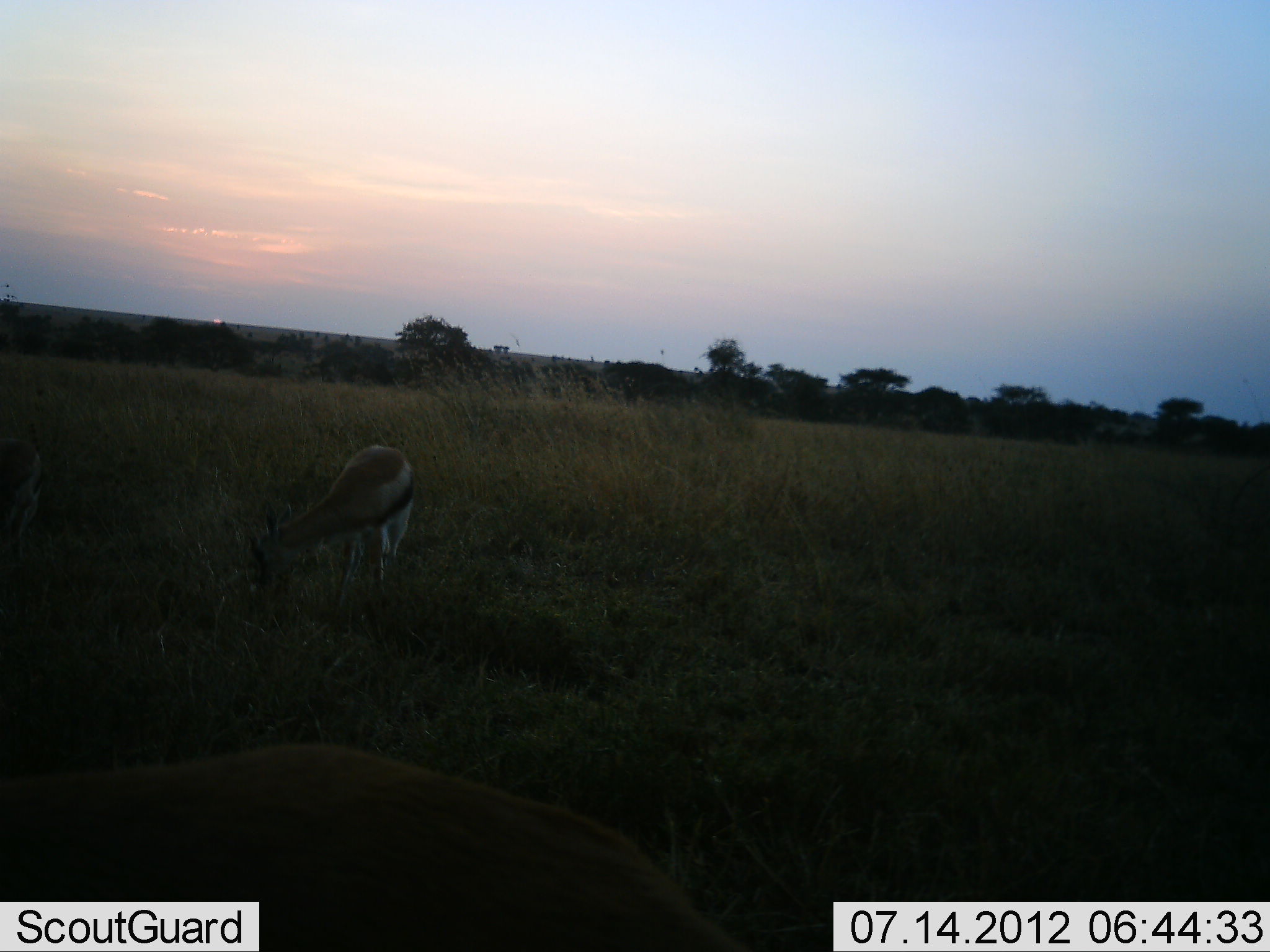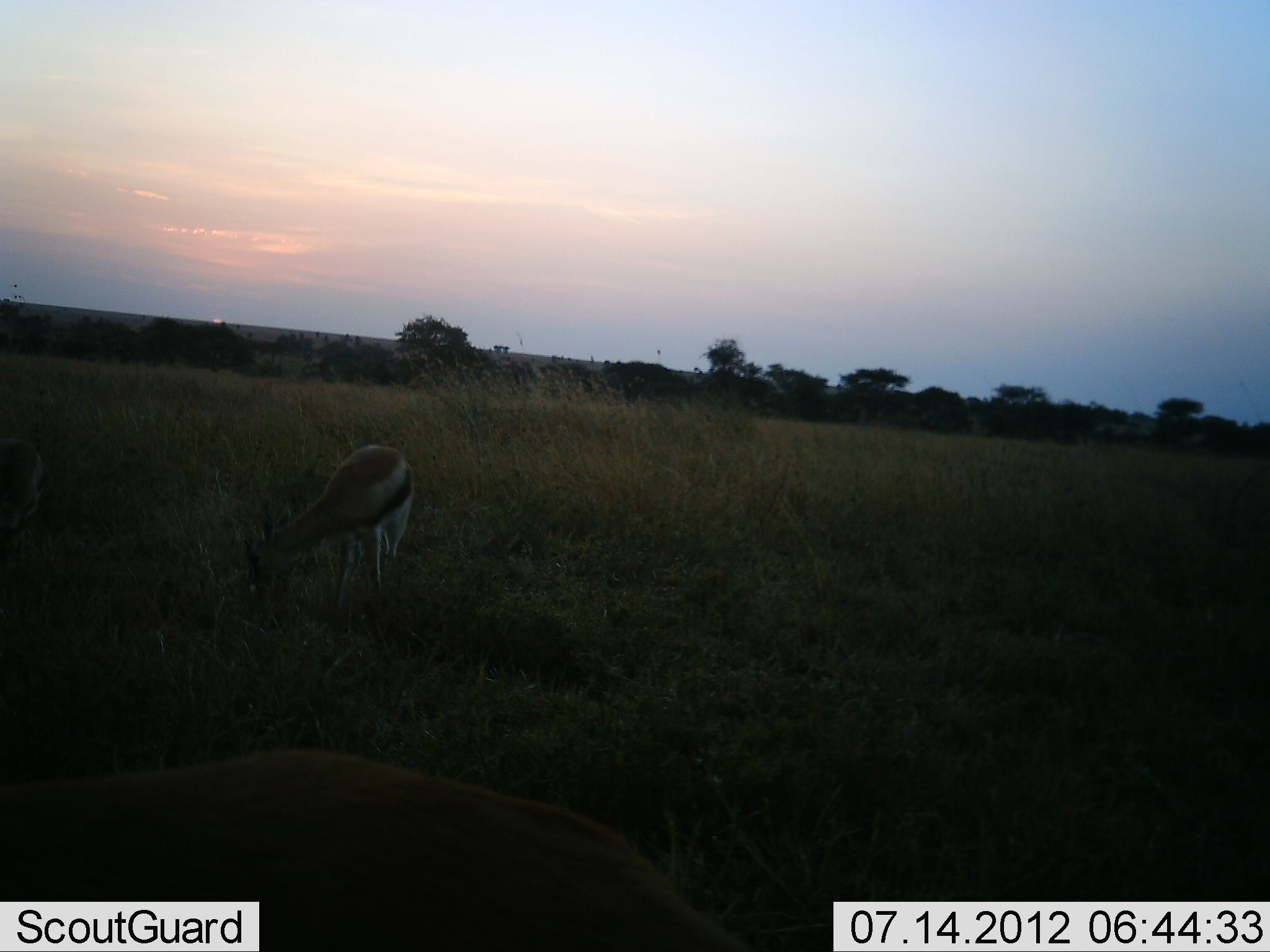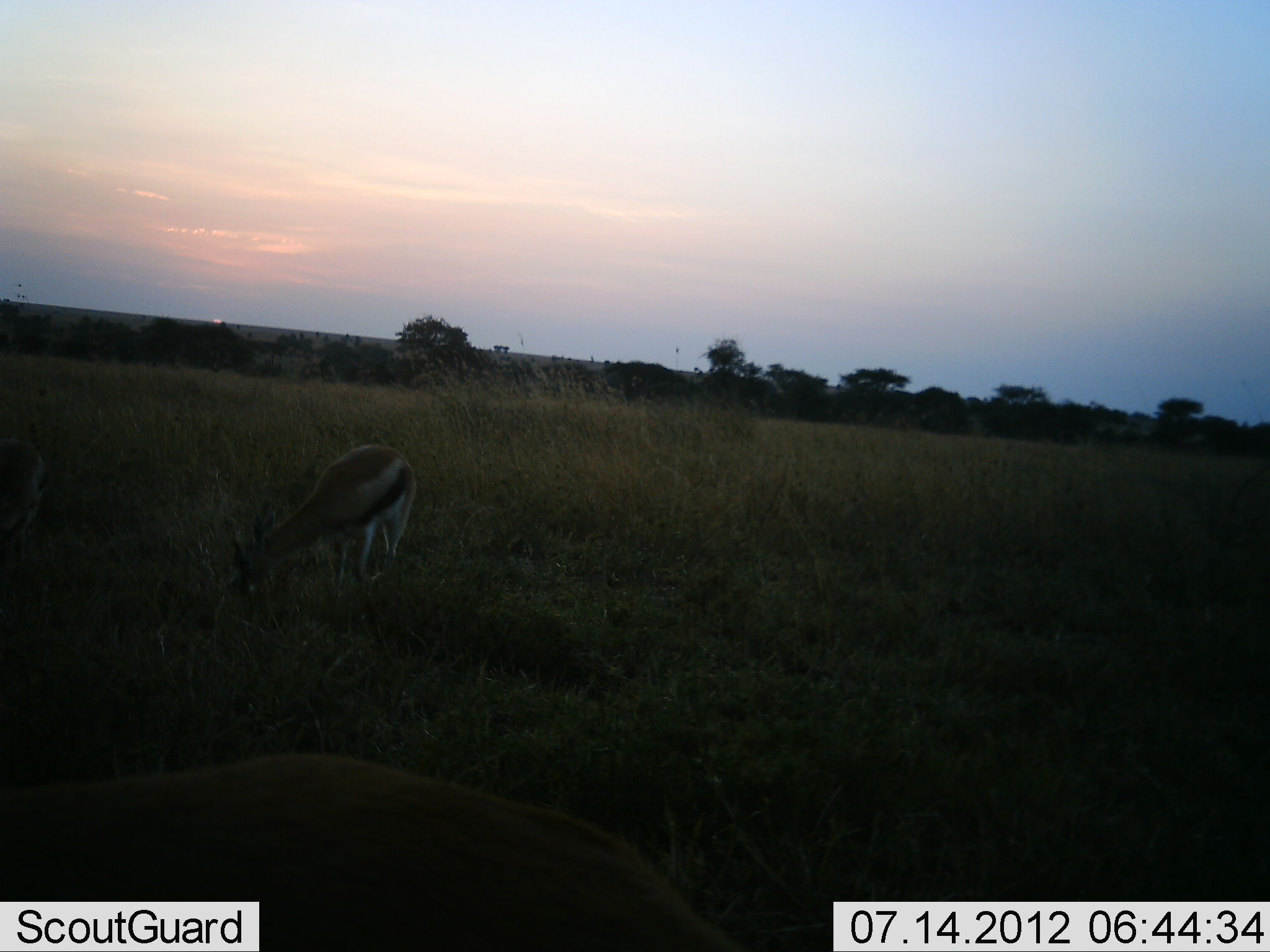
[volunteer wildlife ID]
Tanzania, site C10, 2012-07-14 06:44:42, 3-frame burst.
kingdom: Animalia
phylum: Chordata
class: Mammalia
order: Artiodactyla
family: Bovidae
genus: Eudorcas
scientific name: Eudorcas thomsonii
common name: thomson's gazelle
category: gazellethomsons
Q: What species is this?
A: Gazellethomsons (thomson's gazelle) (Eudorcas thomsonii).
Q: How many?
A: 2.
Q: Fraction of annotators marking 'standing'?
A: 30%.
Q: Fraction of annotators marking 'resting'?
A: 0%.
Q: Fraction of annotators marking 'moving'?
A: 0%.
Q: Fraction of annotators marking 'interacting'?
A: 0%.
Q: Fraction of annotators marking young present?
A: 0%.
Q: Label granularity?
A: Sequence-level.